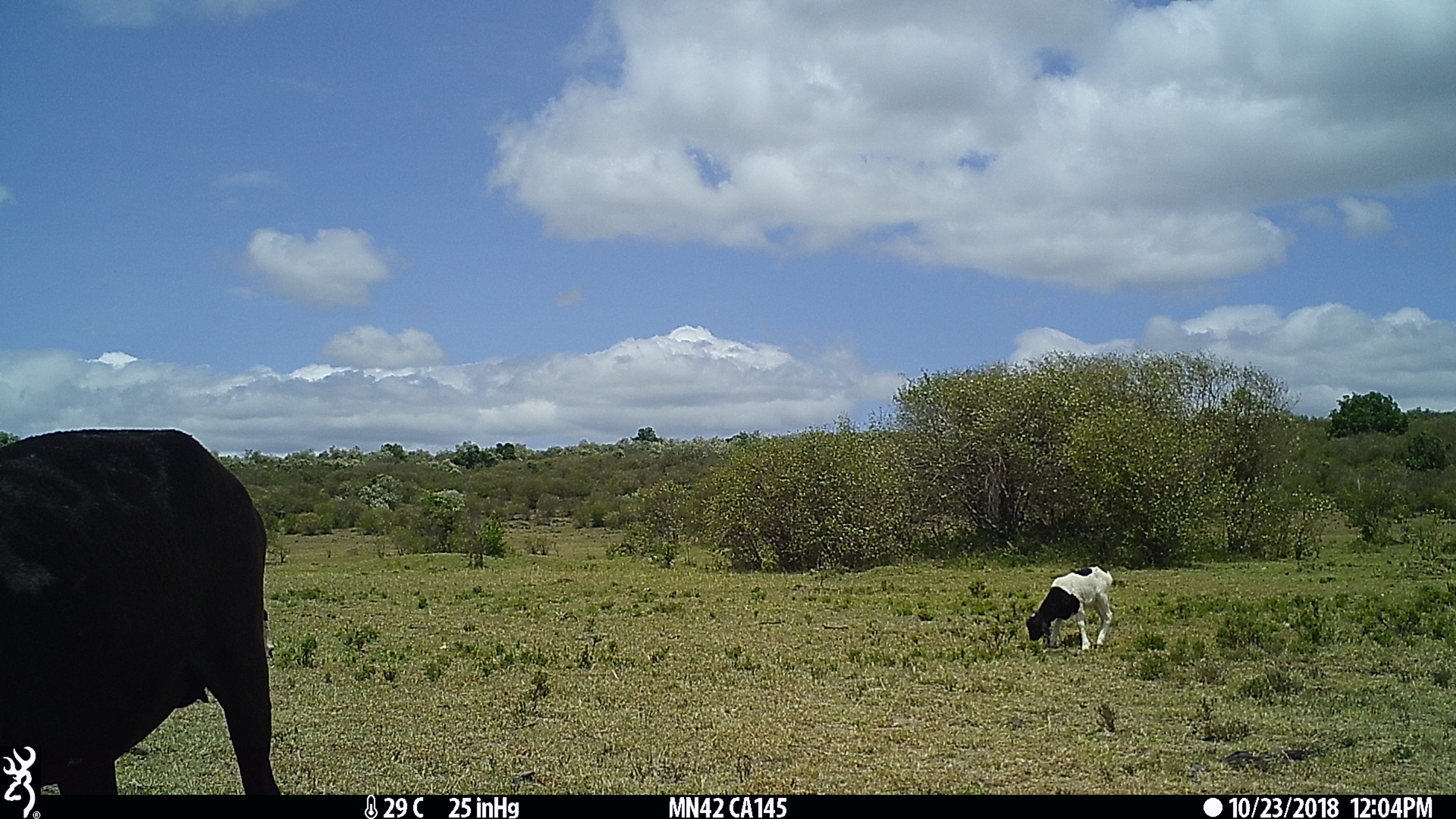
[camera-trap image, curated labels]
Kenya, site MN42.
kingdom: Animalia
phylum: Chordata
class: Mammalia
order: Artiodactyla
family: Bovidae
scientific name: Bovidae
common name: sheep or goat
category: shoat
Shoat (sheep or goat) (Bovidae).